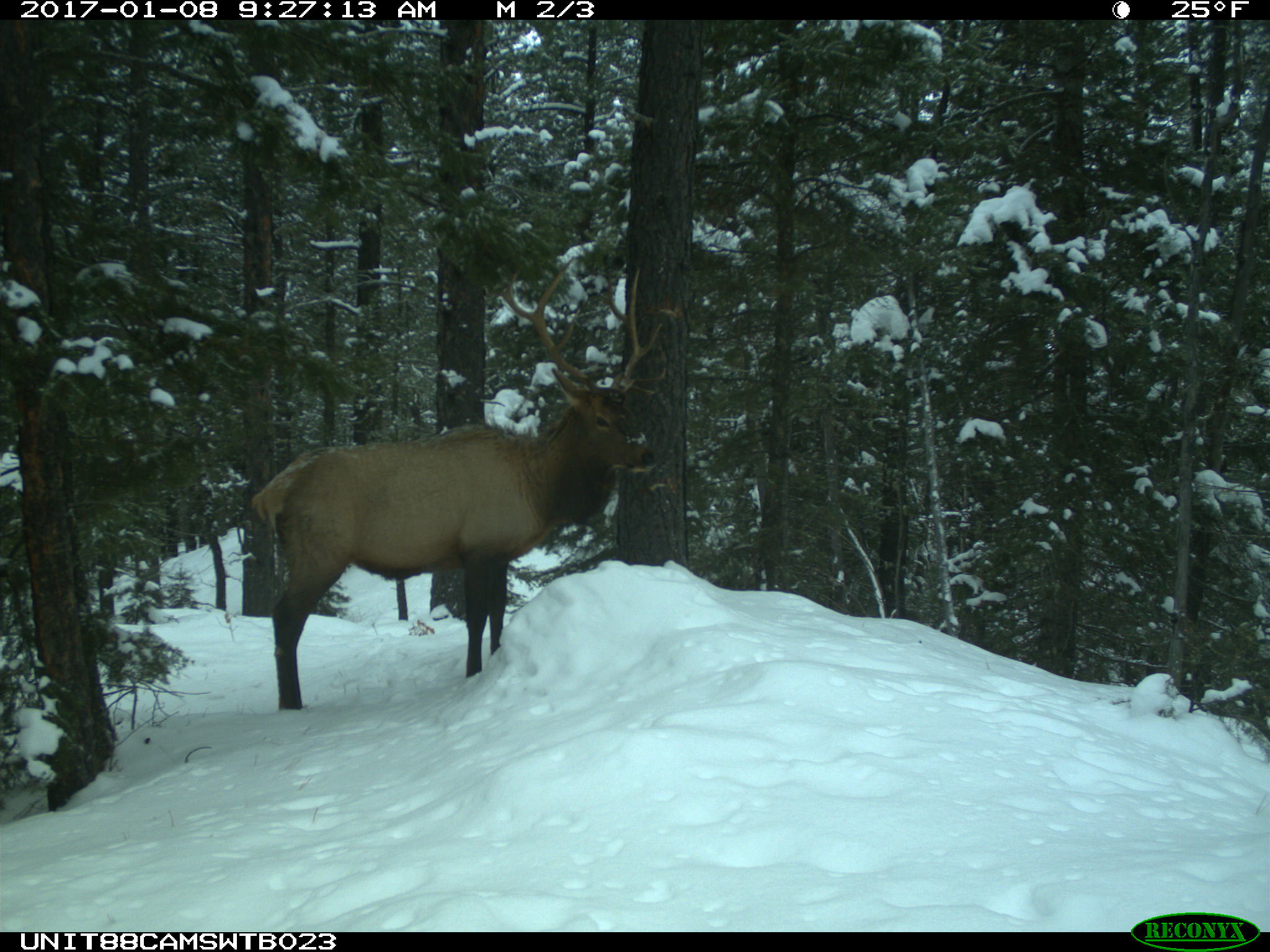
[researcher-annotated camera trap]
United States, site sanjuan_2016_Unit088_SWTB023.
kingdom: Animalia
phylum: Chordata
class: Mammalia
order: Artiodactyla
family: Cervidae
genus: Cervus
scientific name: Cervus elaphus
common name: red deer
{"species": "Cervus elaphus (red deer)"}